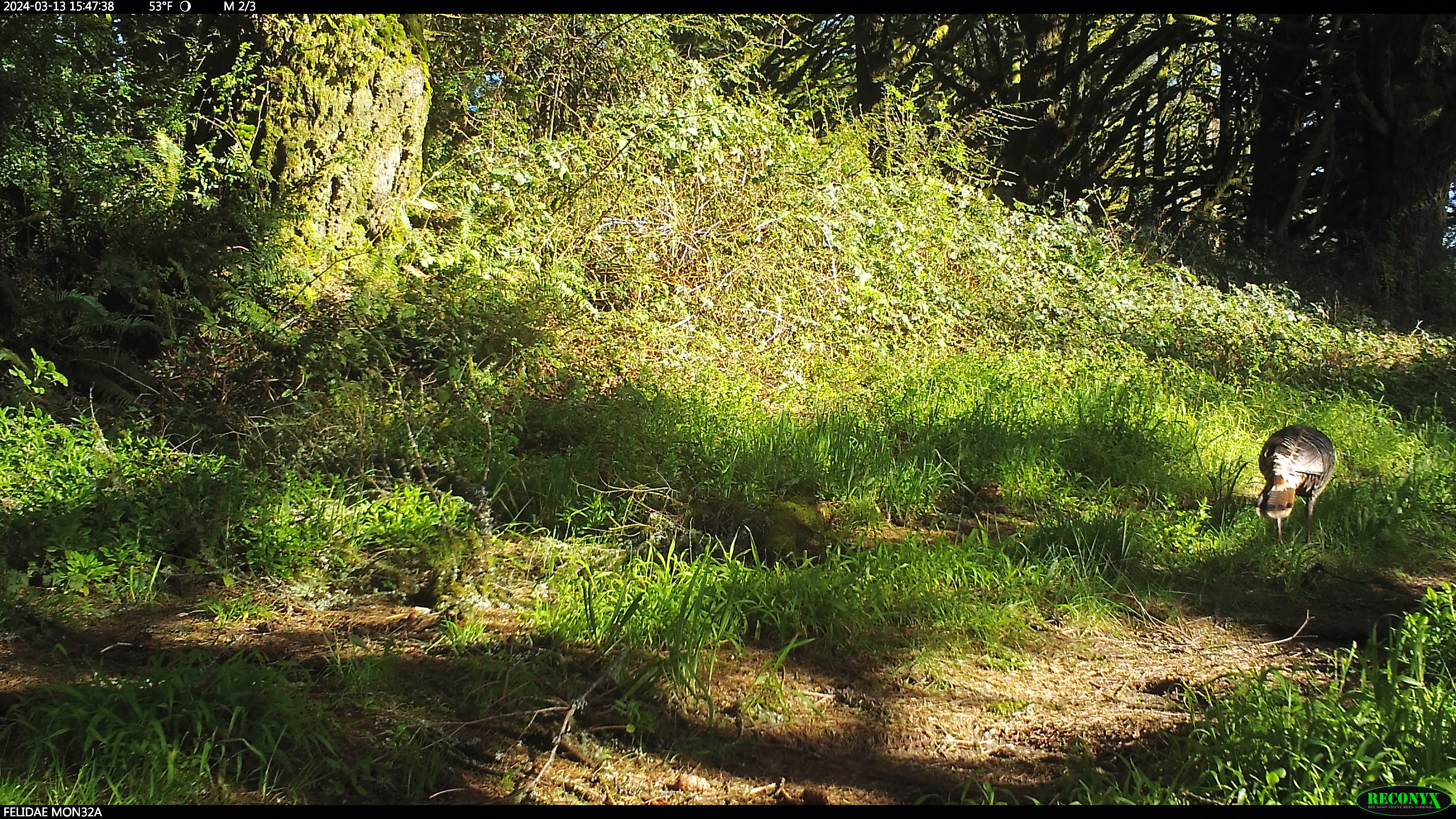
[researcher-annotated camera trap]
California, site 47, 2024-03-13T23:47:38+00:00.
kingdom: Animalia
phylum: Chordata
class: Aves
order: Galliformes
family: Phasianidae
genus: Meleagris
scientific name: Meleagris gallopavo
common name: turkey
Turkey (Meleagris gallopavo).